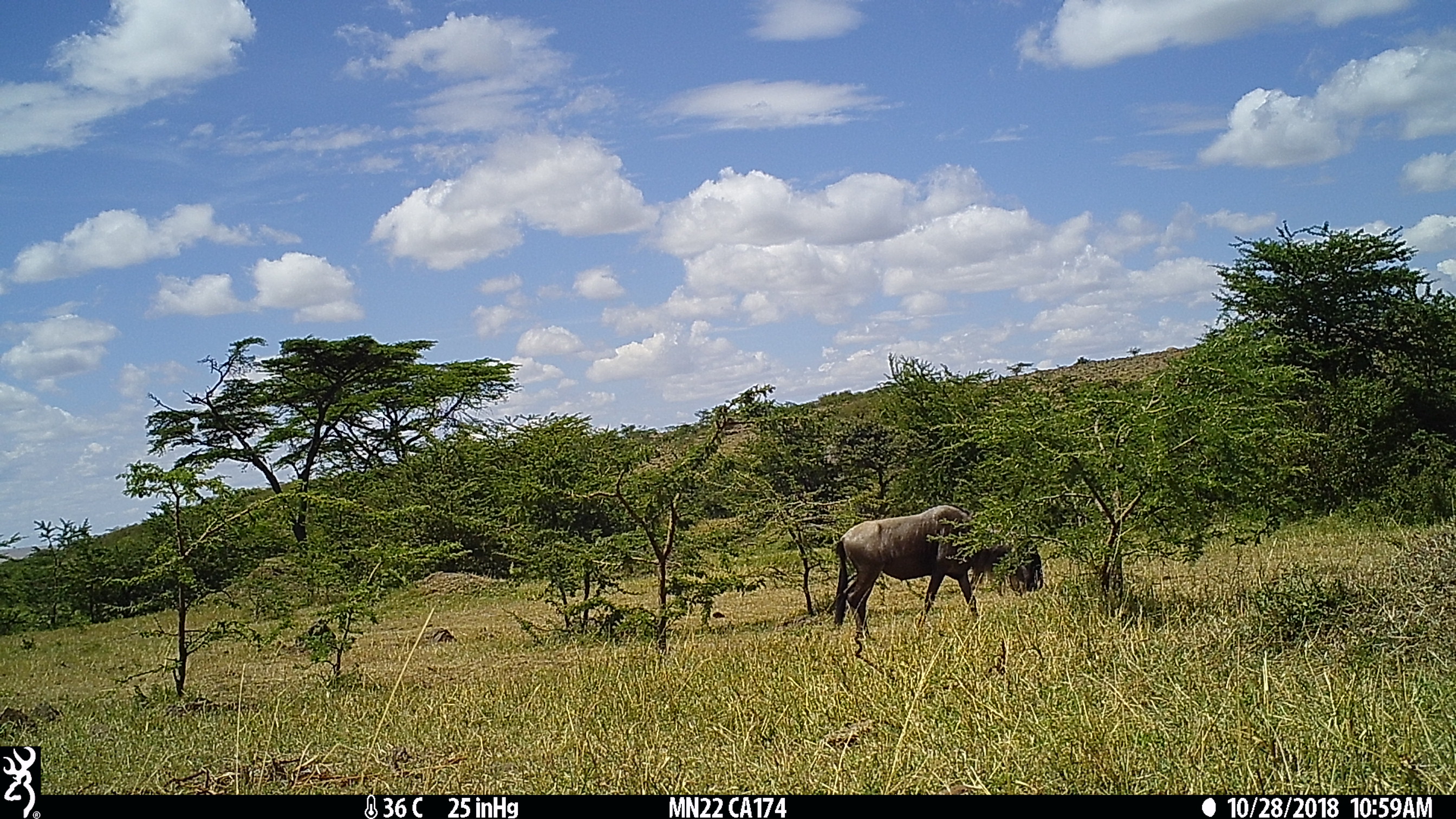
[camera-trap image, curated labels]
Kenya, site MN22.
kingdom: Animalia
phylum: Chordata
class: Mammalia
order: Artiodactyla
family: Bovidae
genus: Connochaetes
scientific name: Connochaetes taurinus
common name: blue wildebeest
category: wildebeest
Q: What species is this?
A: Wildebeest (blue wildebeest) (Connochaetes taurinus).